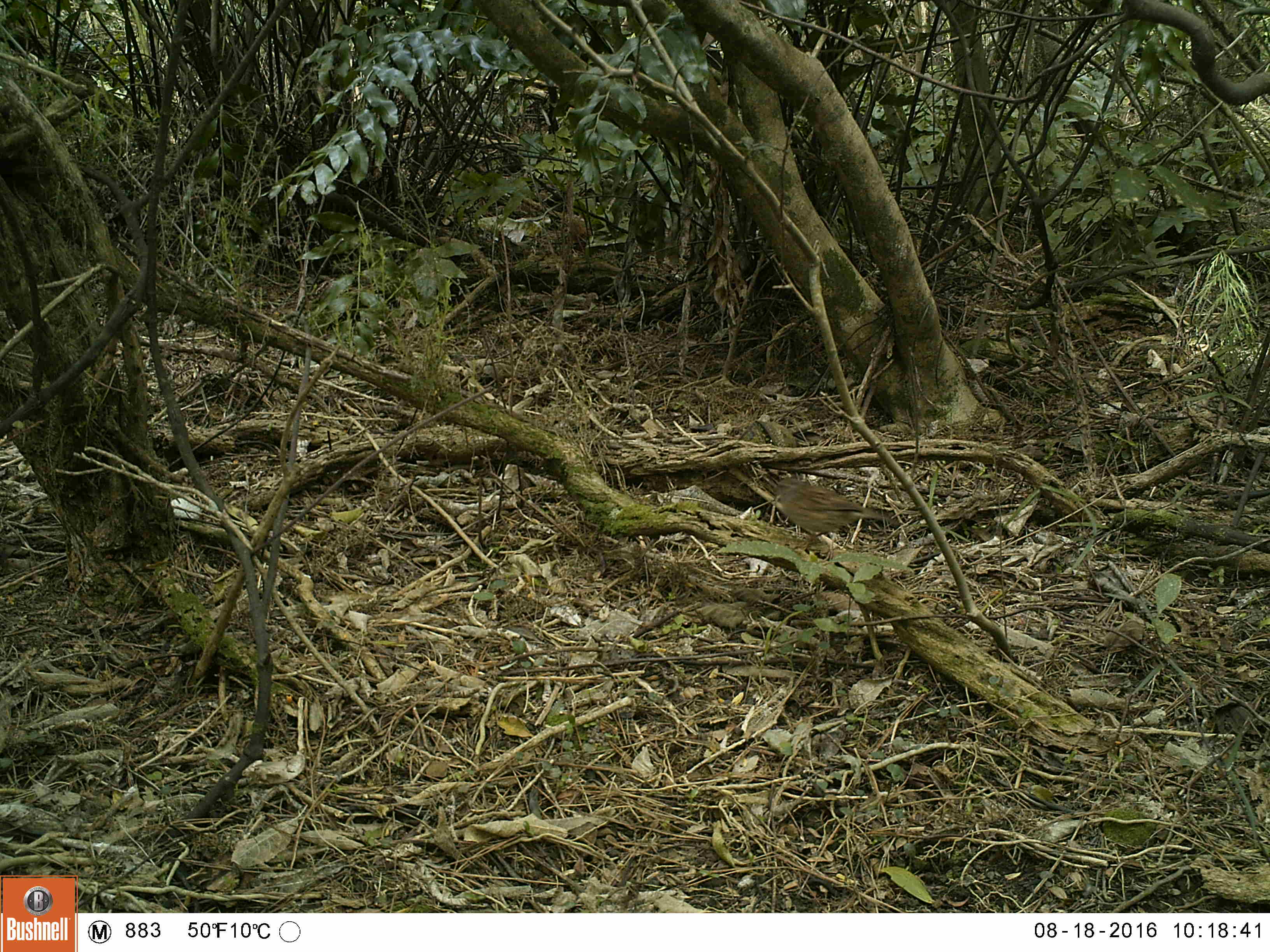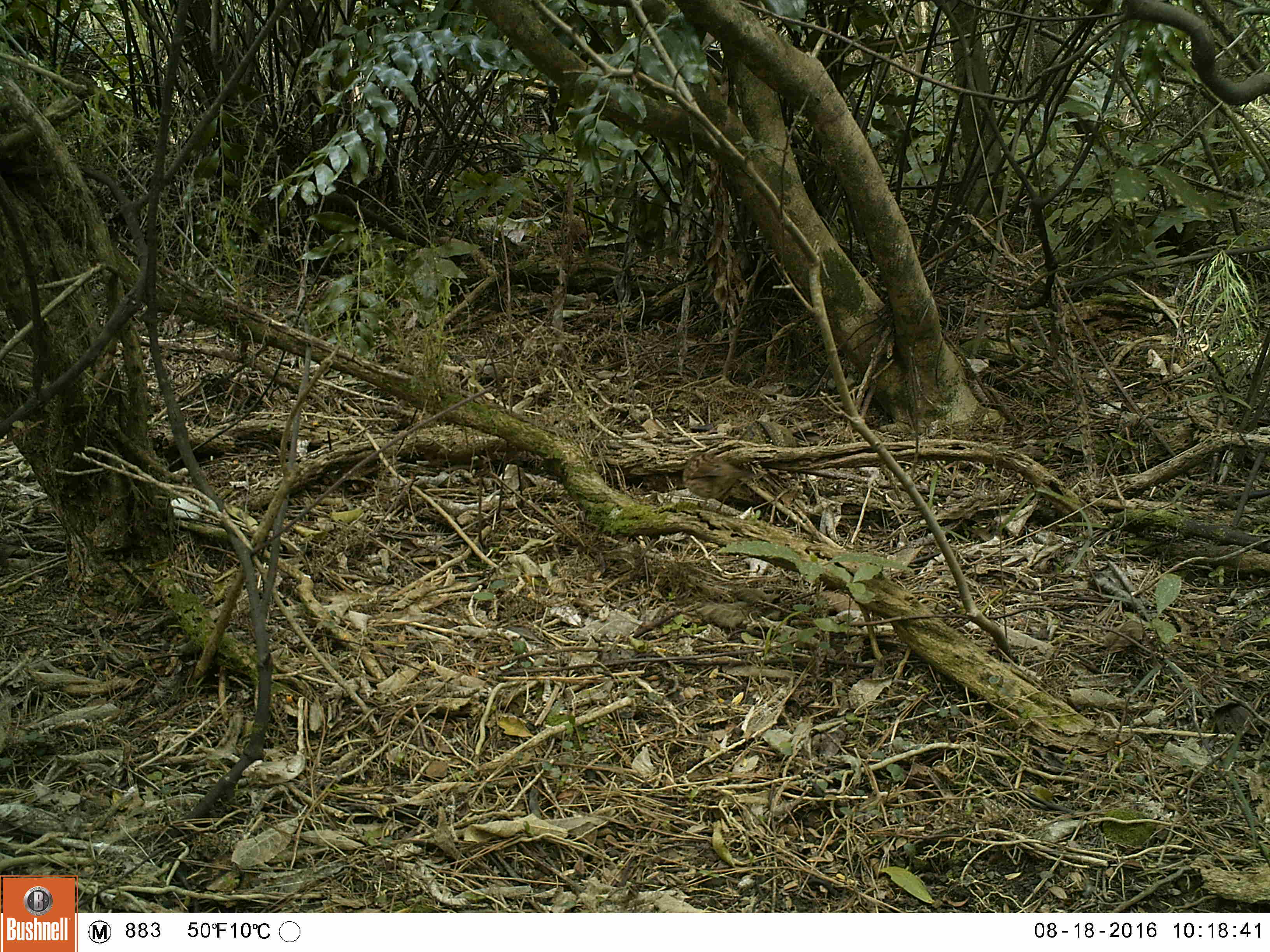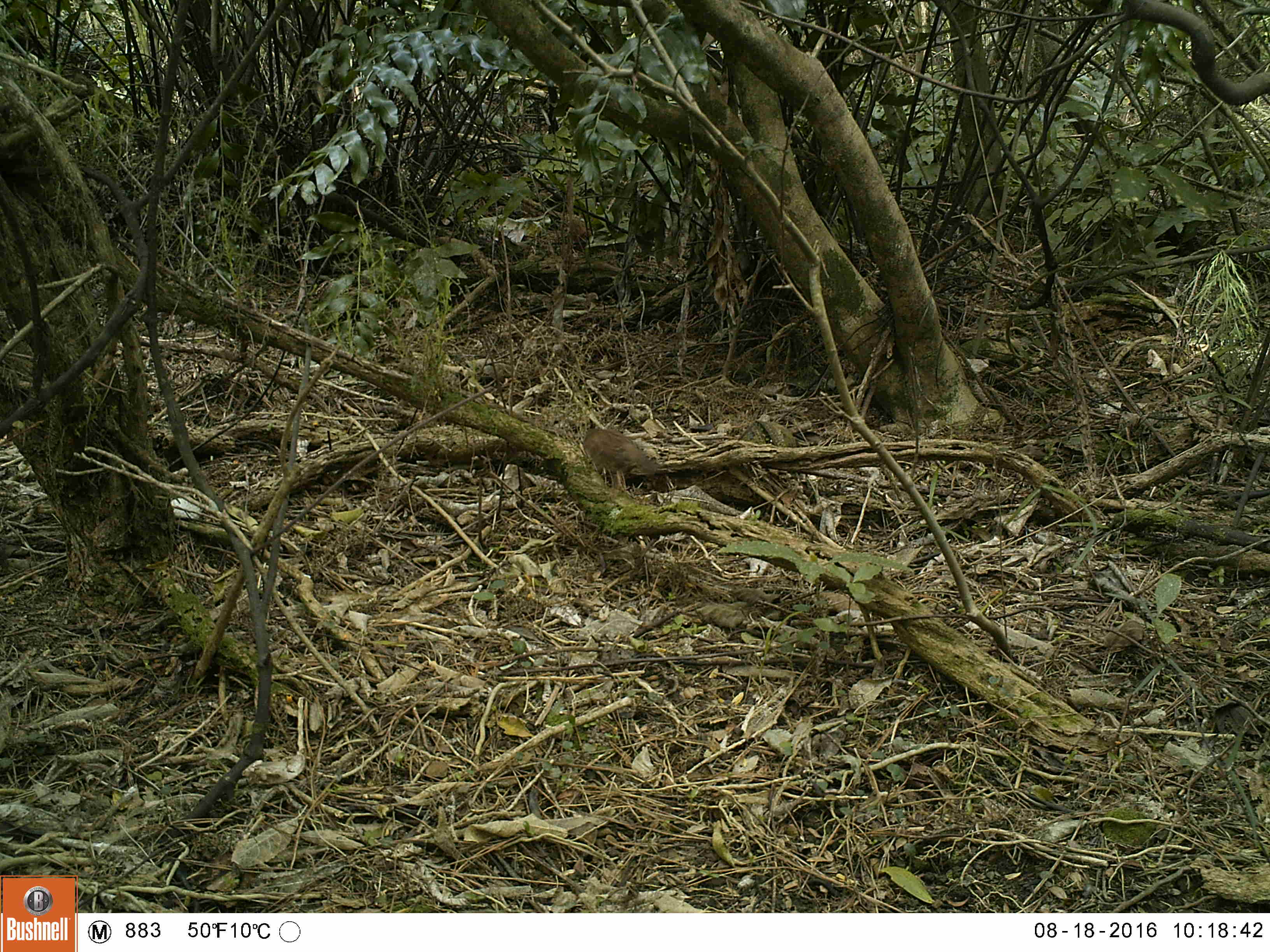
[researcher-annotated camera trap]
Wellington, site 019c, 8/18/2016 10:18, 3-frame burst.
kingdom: Animalia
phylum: Chordata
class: Aves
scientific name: Aves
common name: bird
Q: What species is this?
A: Bird (Aves).